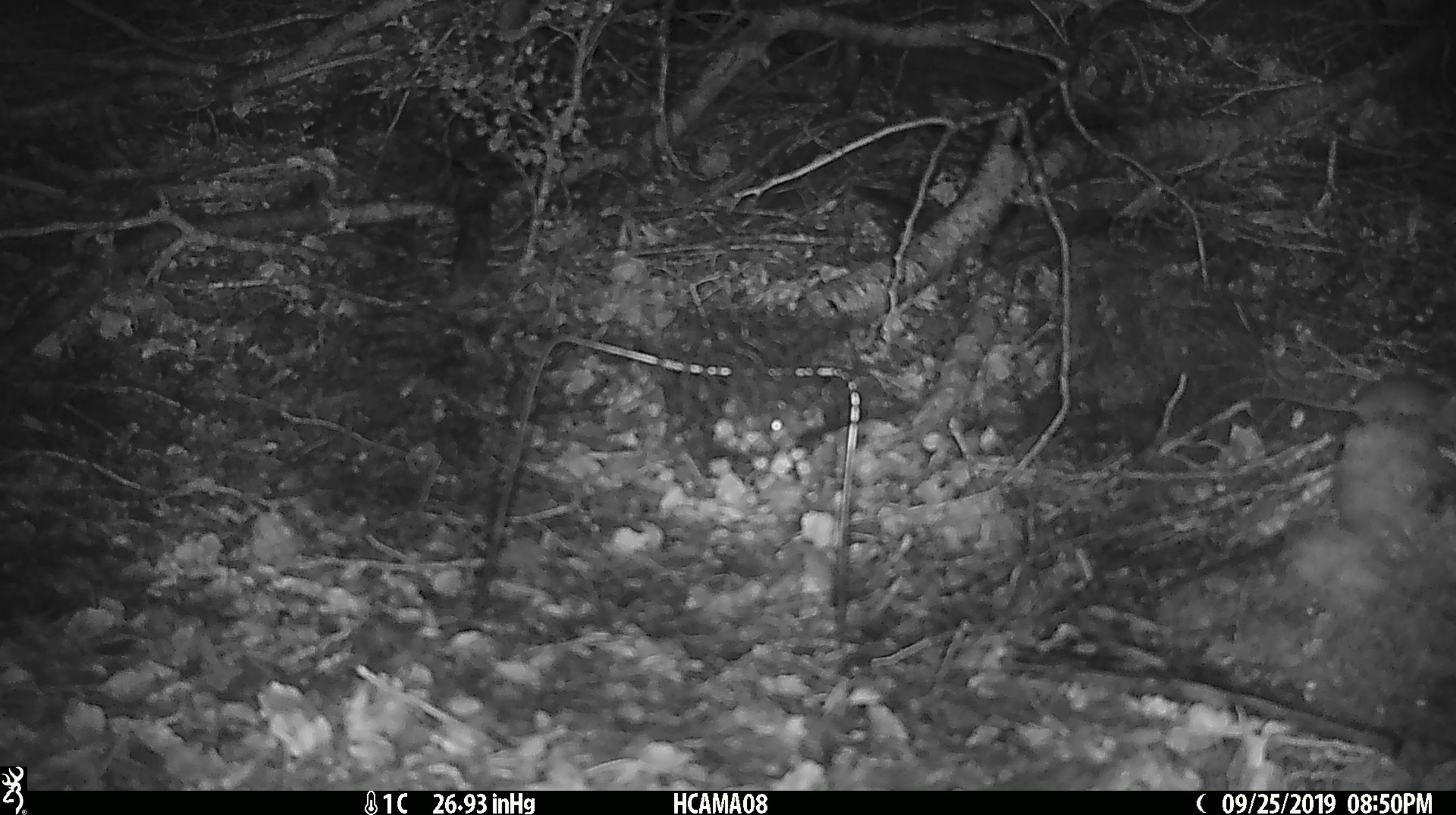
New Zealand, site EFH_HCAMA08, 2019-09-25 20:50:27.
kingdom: Animalia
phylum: Chordata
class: Mammalia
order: Rodentia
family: Muridae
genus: Mus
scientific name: Mus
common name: mouse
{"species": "mouse (Mus)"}